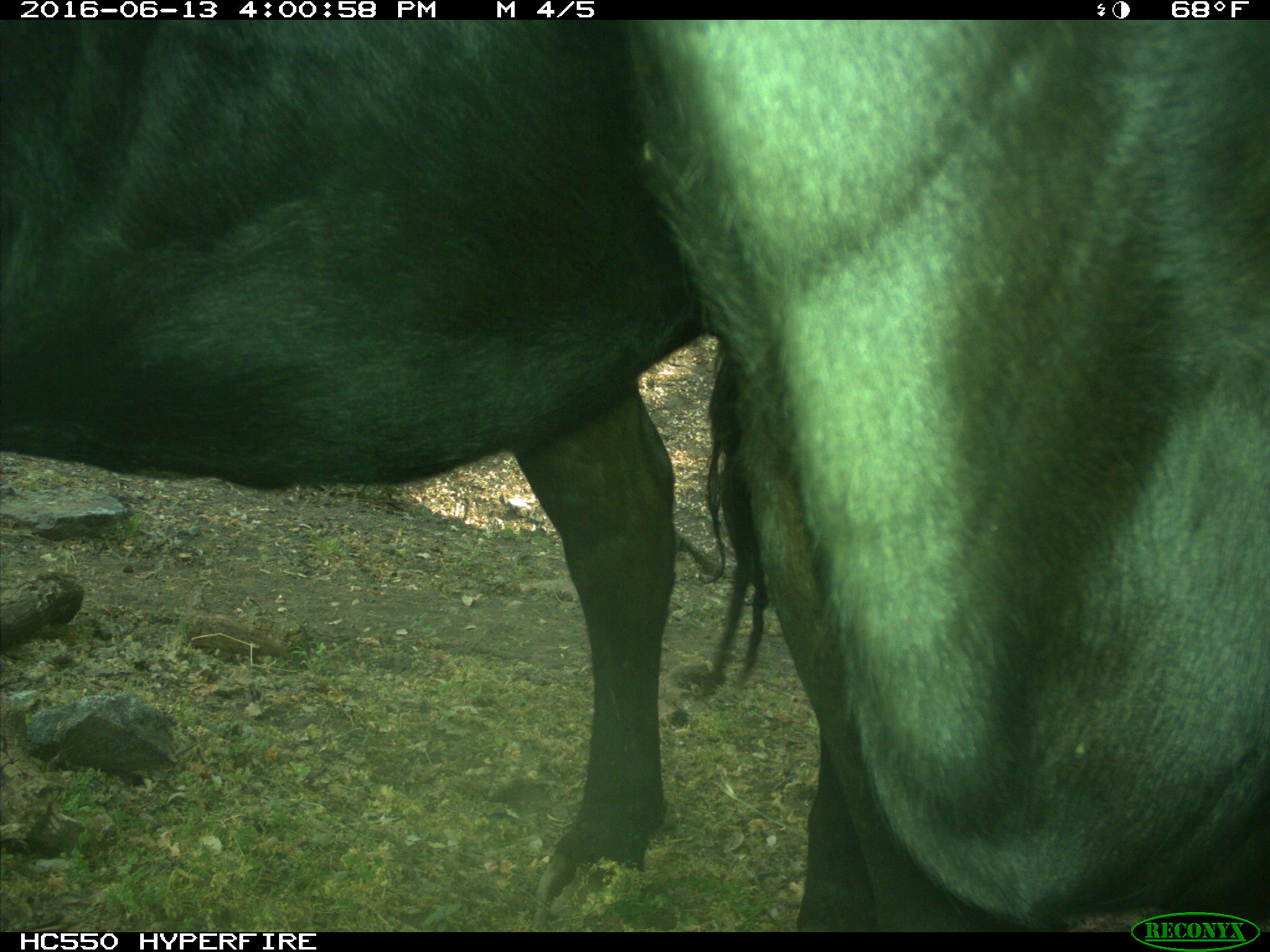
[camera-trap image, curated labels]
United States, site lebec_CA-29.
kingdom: Animalia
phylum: Chordata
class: Mammalia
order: Artiodactyla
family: Bovidae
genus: Bos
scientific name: Bos taurus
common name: domestic cow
Bos taurus (domestic cow).